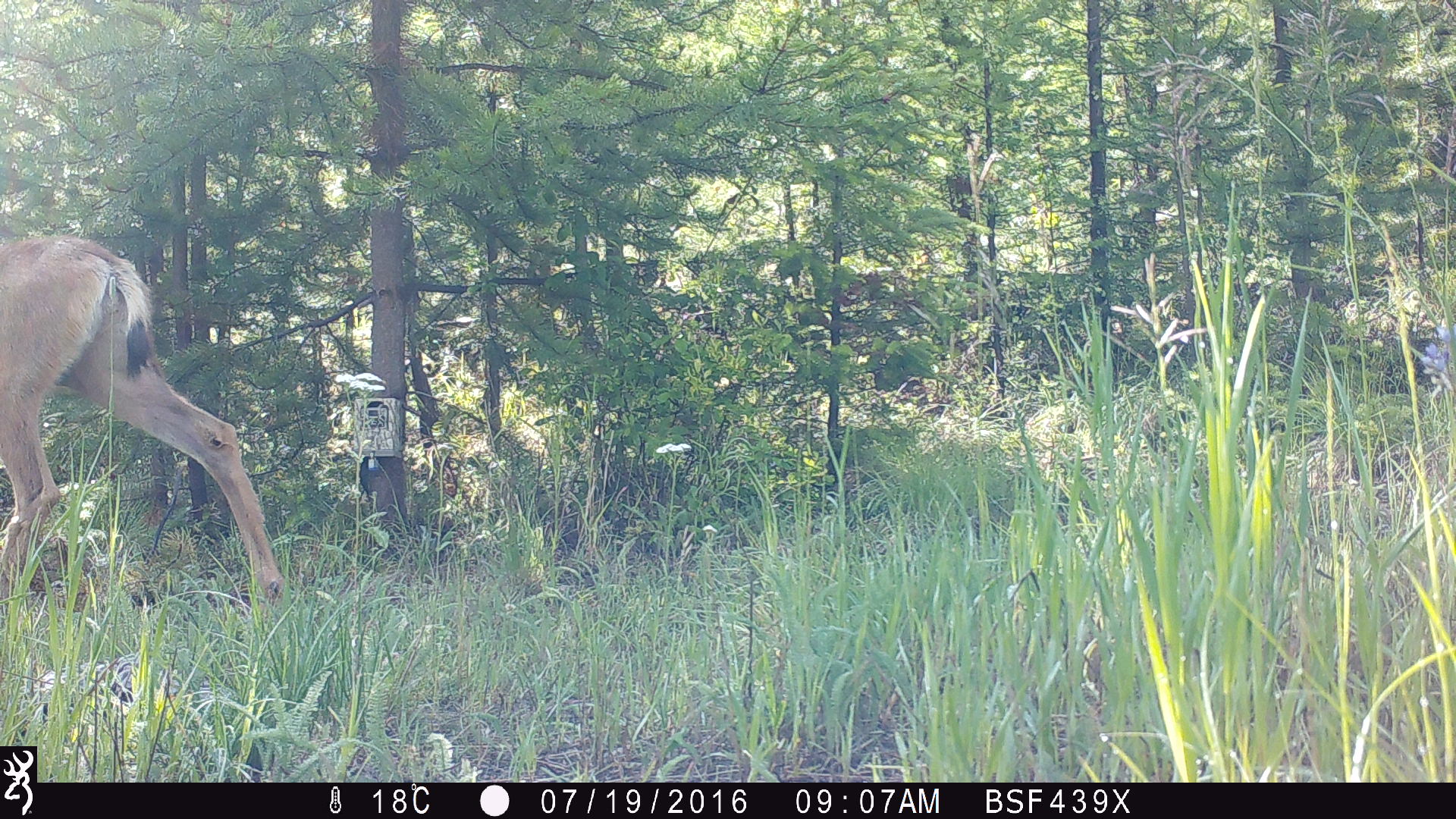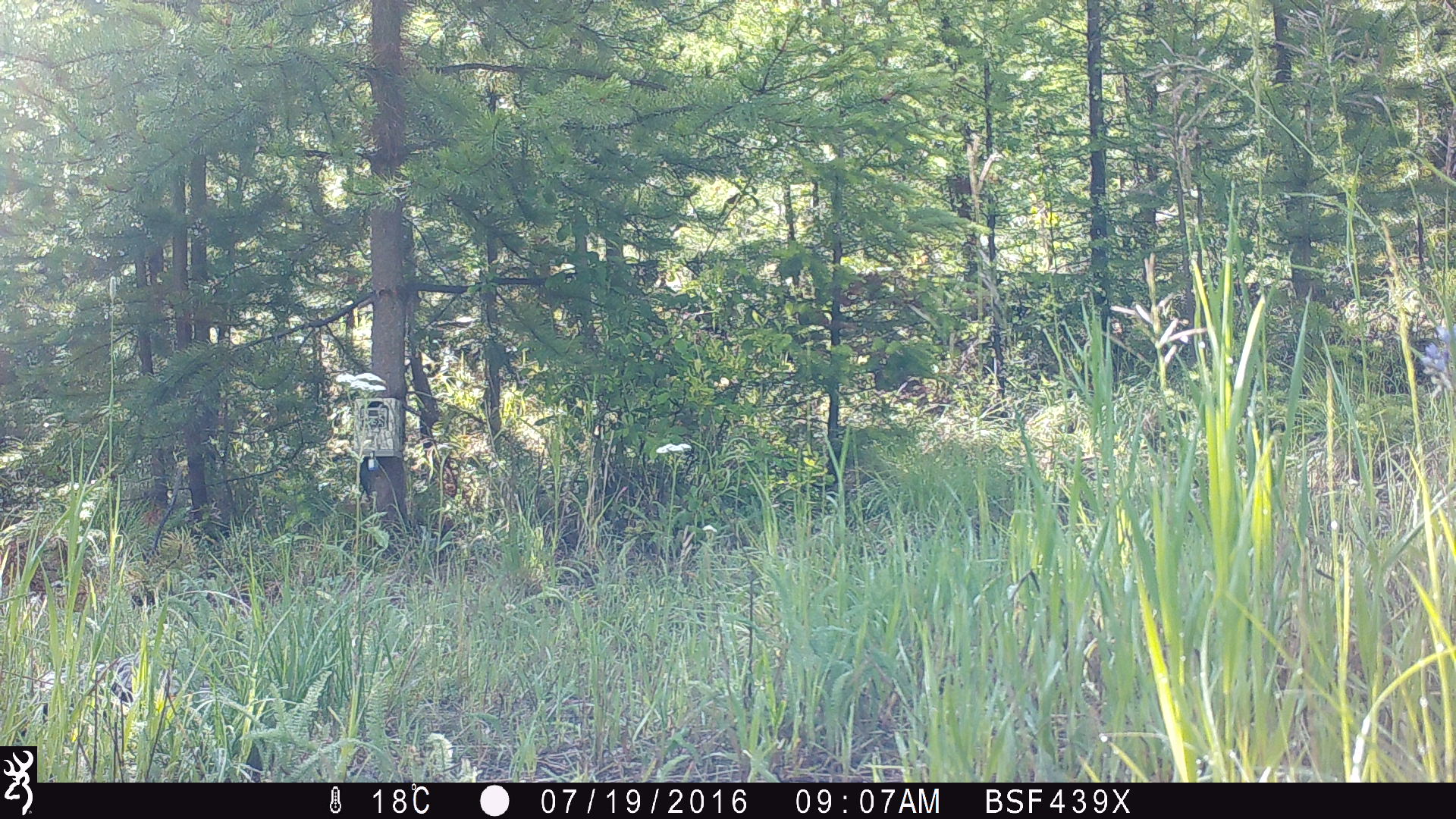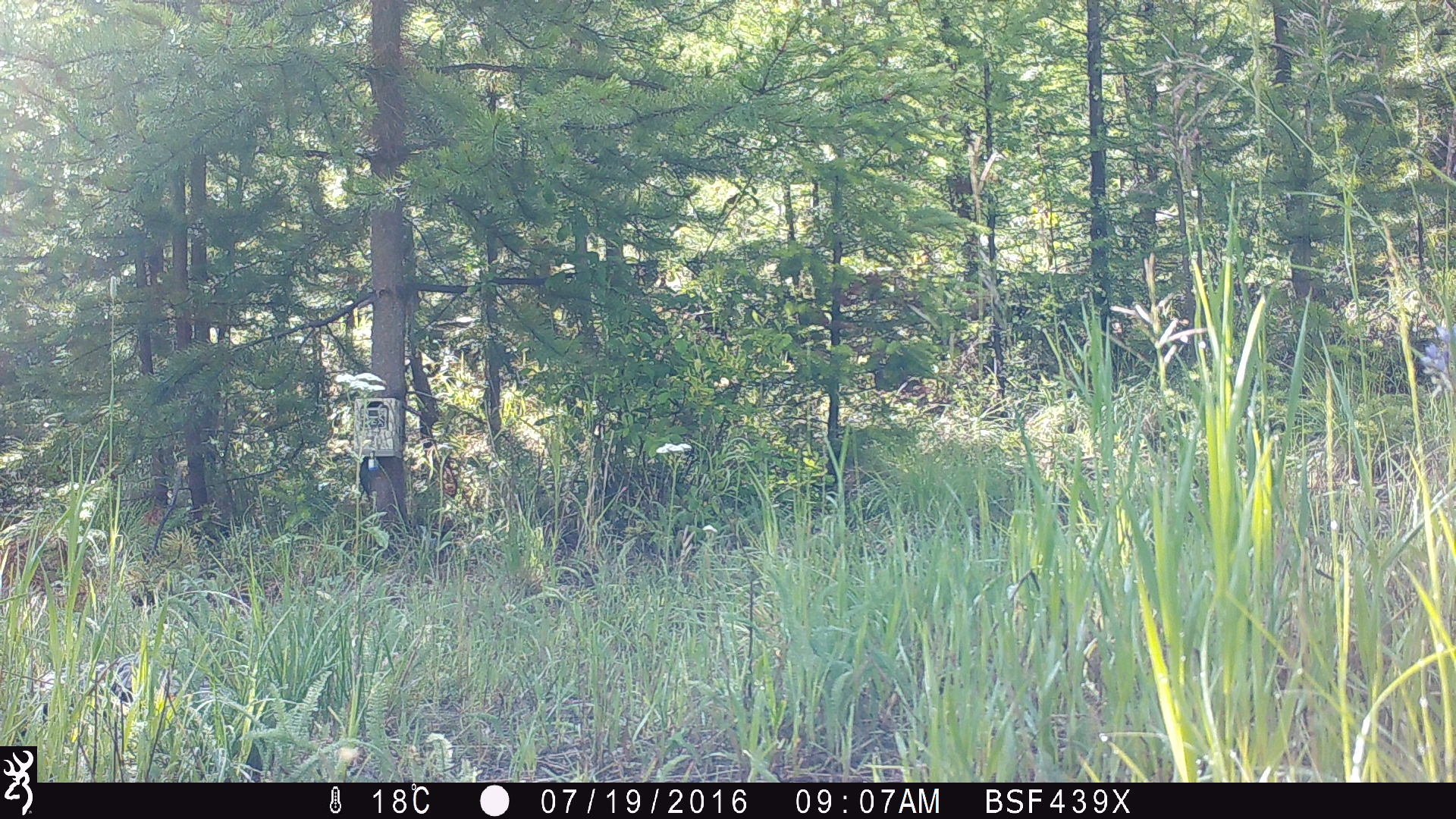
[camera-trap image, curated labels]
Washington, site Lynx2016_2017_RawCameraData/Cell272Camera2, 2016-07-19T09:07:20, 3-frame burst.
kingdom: Animalia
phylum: Chordata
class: Mammalia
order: Artiodactyla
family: Cervidae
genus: Odocoileus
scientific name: Odocoileus hemionus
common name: mule deer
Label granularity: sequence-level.